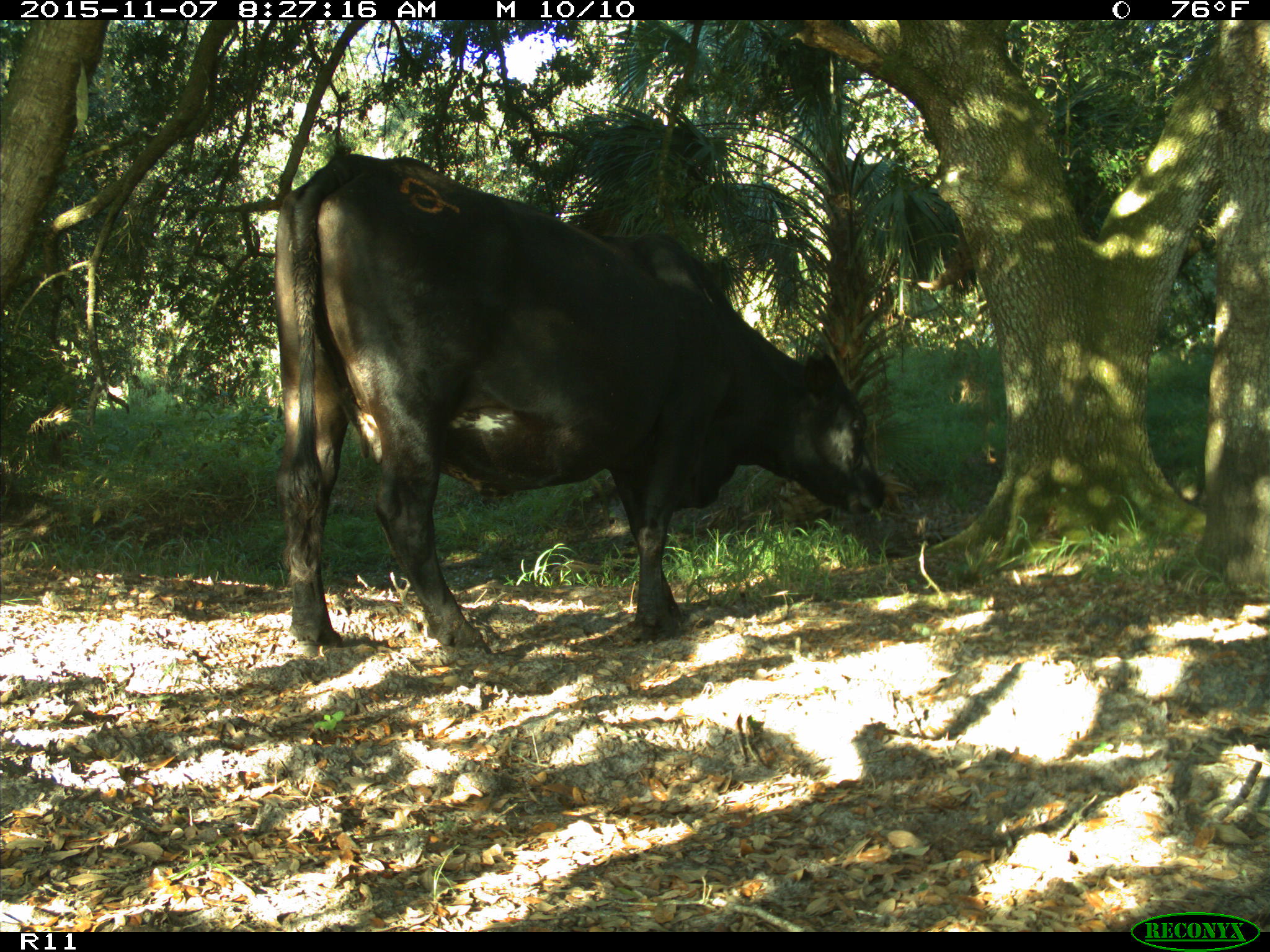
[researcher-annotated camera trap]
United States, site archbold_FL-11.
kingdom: Animalia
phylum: Chordata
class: Mammalia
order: Artiodactyla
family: Bovidae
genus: Bos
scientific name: Bos taurus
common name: domestic cow